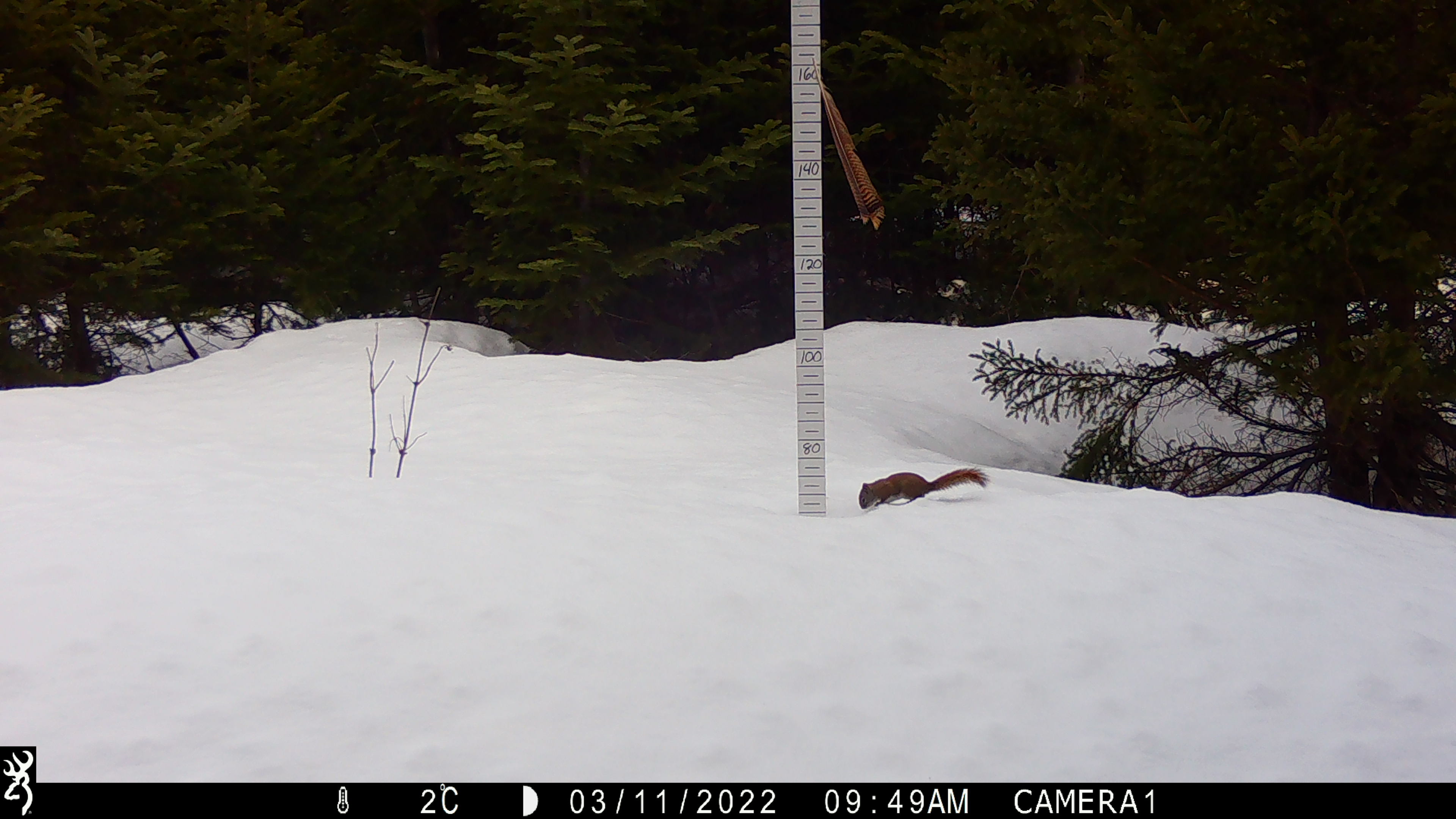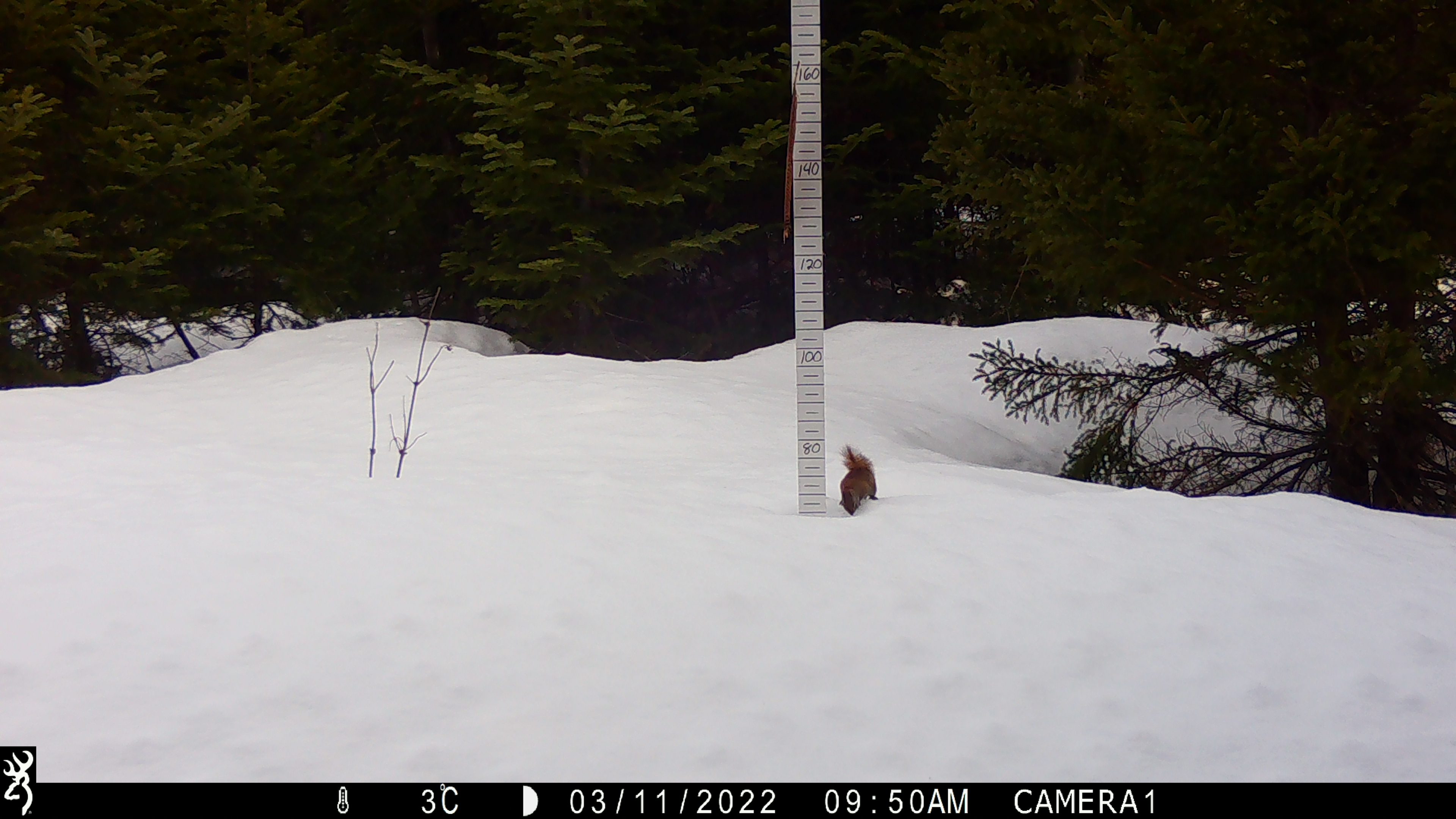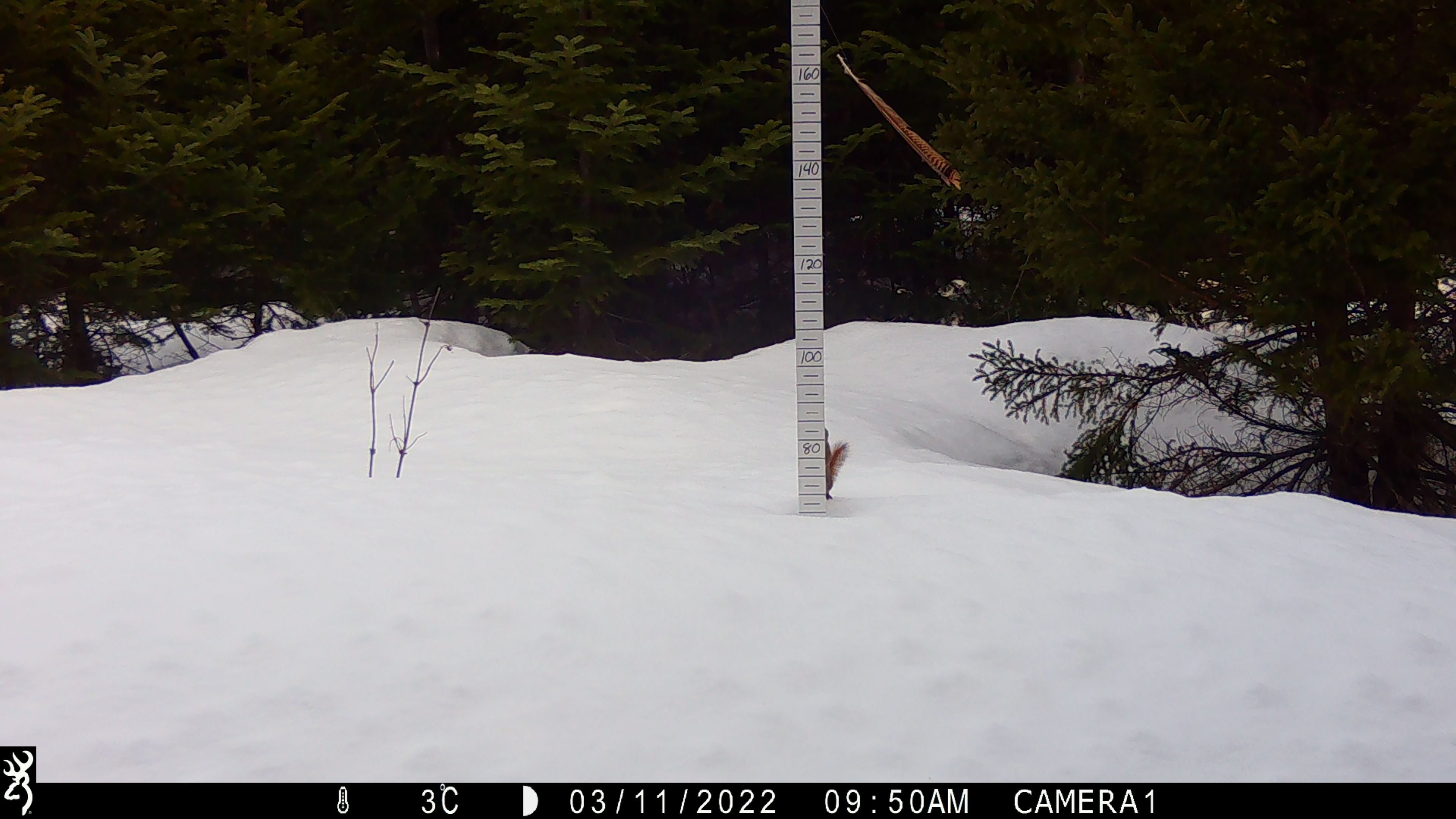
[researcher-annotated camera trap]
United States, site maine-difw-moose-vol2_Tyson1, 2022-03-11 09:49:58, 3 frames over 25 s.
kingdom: Animalia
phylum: Chordata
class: Mammalia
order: Rodentia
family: Sciuridae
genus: Tamiasciurus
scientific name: Tamiasciurus hudsonicus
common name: red squirrel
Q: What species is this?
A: Red squirrel (Tamiasciurus hudsonicus).